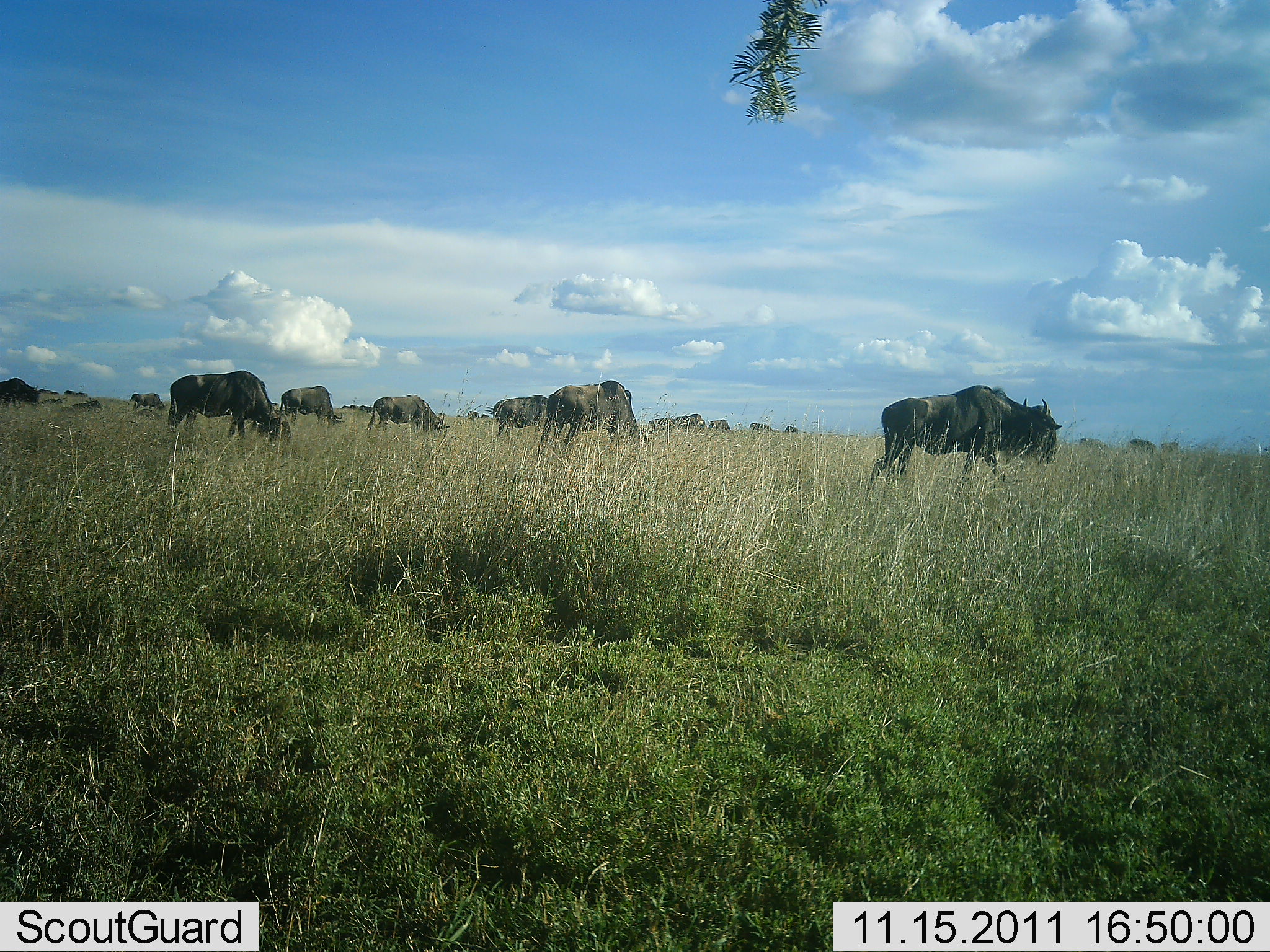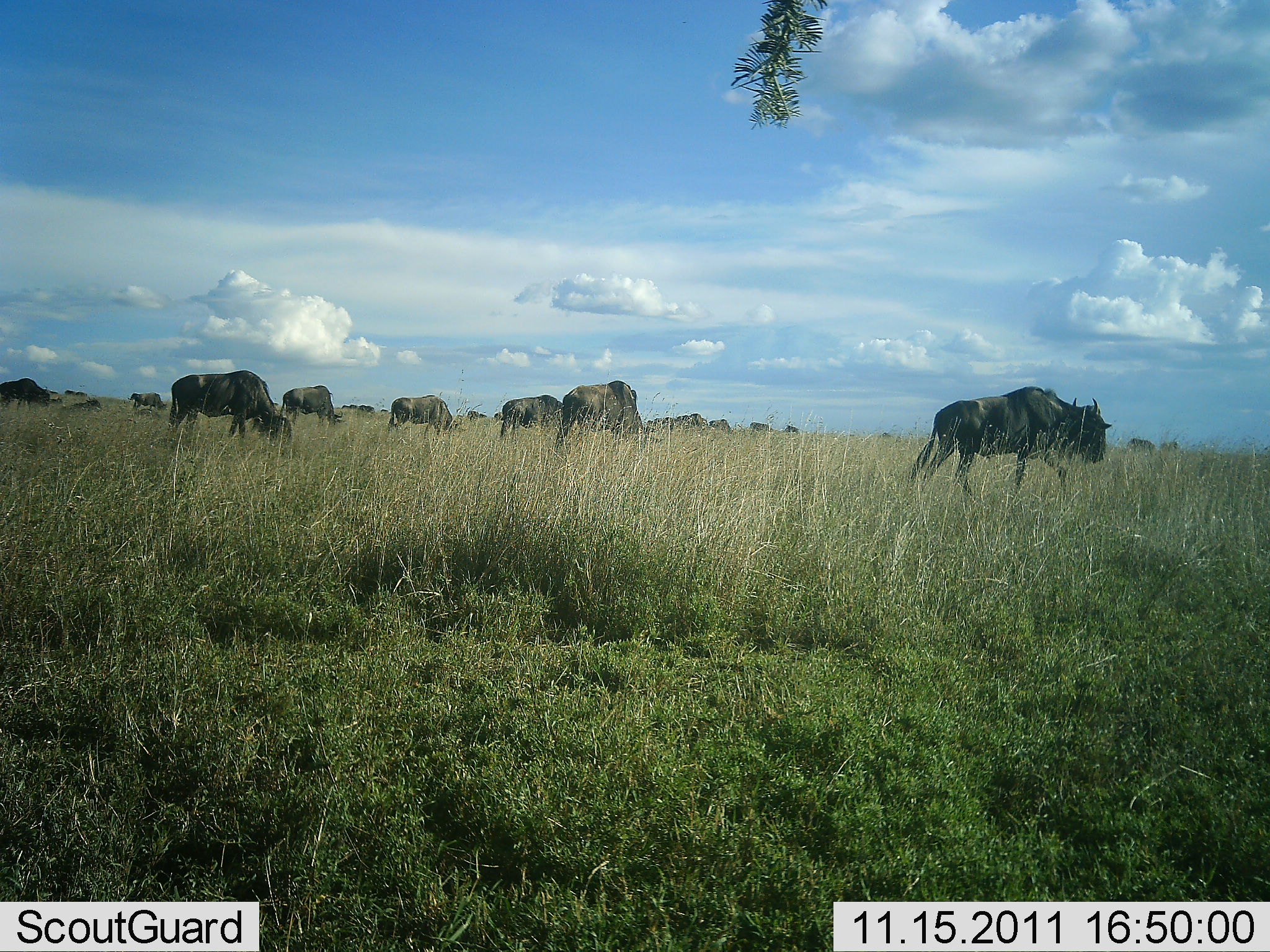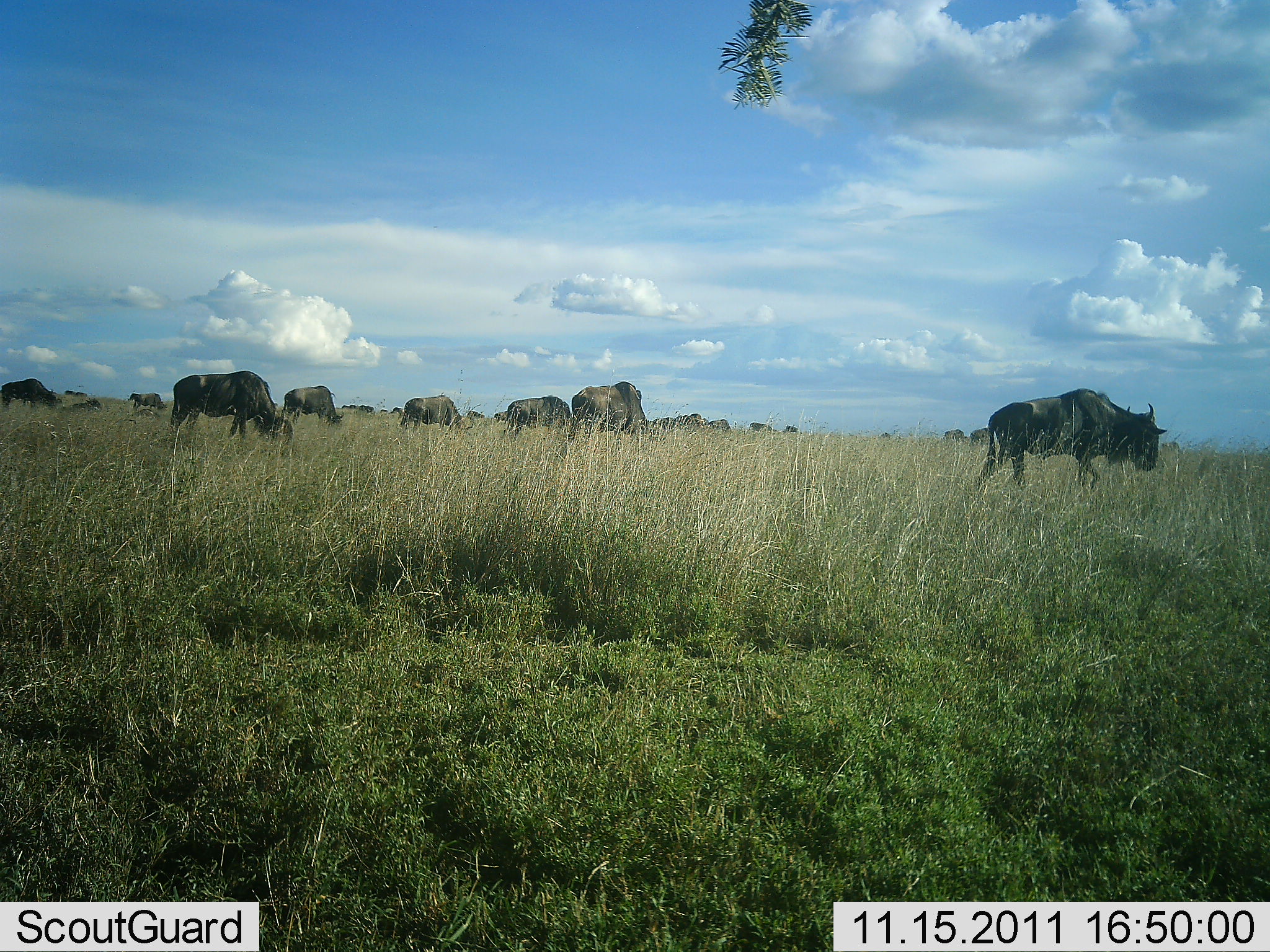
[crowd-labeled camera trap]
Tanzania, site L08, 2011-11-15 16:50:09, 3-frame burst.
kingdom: Animalia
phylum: Chordata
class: Mammalia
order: Artiodactyla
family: Bovidae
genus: Connochaetes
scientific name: Connochaetes taurinus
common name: blue wildebeest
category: wildebeest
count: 11-50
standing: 40%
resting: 0%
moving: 50%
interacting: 0%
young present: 0%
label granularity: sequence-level